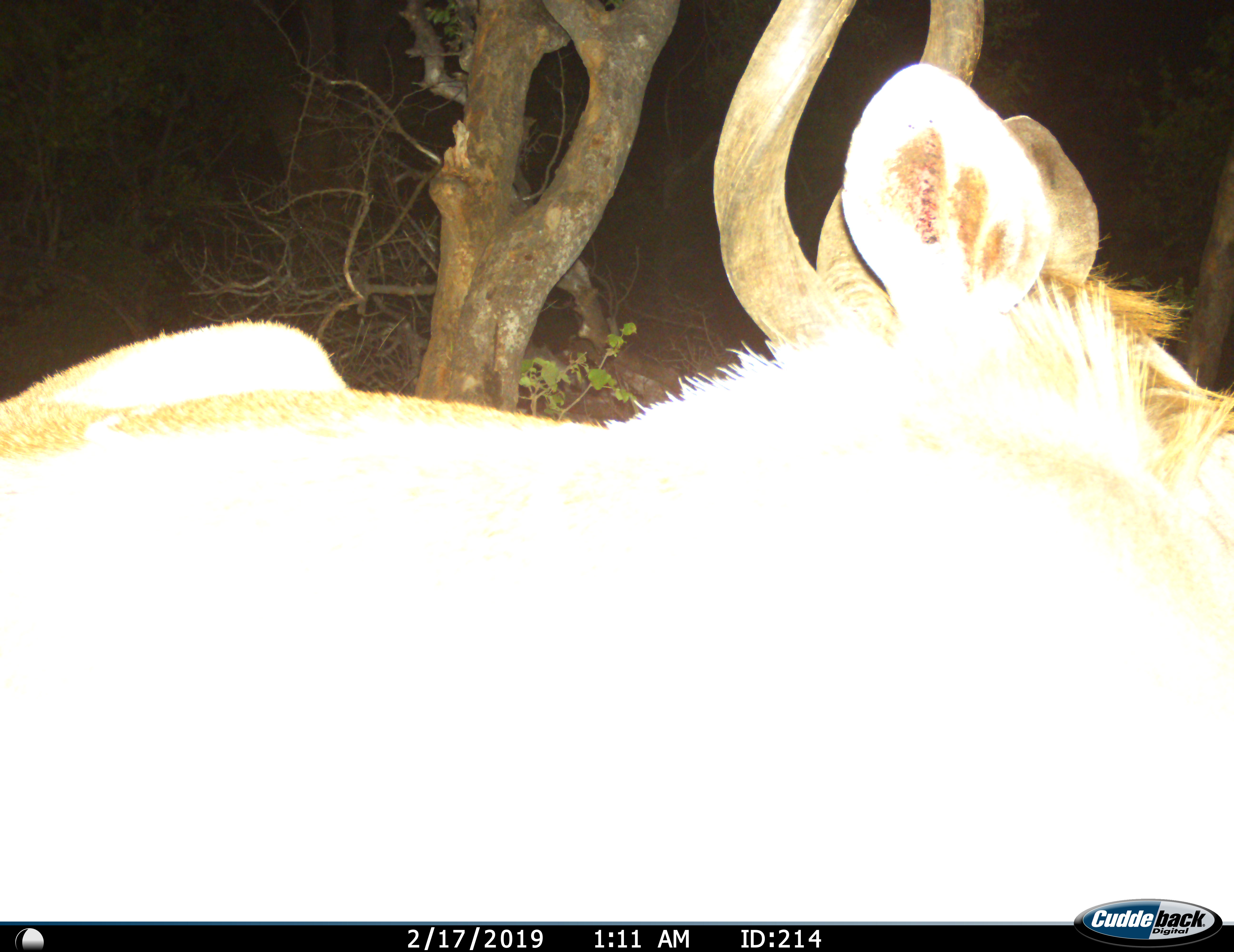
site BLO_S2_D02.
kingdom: Animalia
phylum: Chordata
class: Mammalia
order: Artiodactyla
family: Bovidae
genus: Aepyceros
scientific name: Aepyceros melampus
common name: impala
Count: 1.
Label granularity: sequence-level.